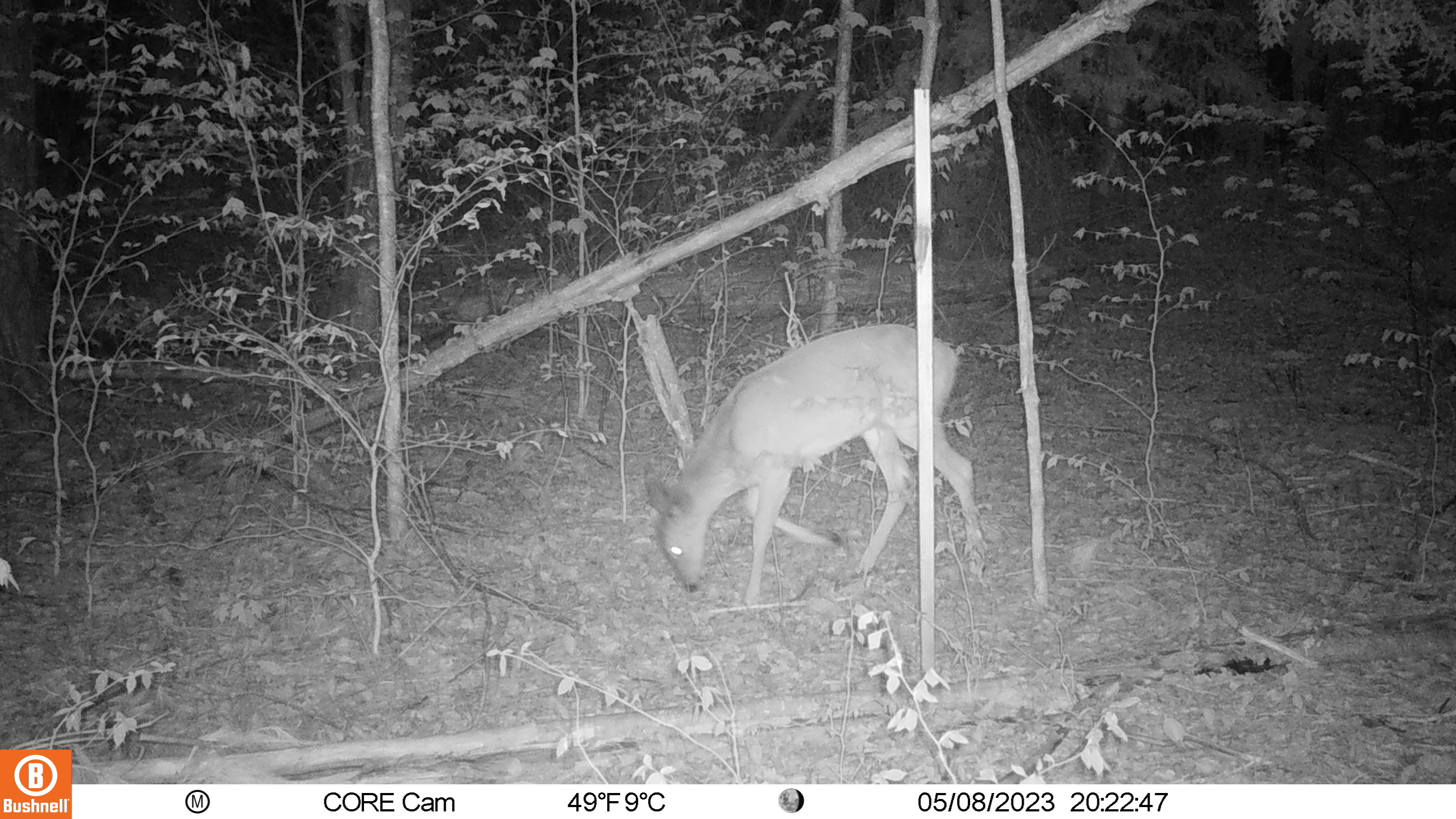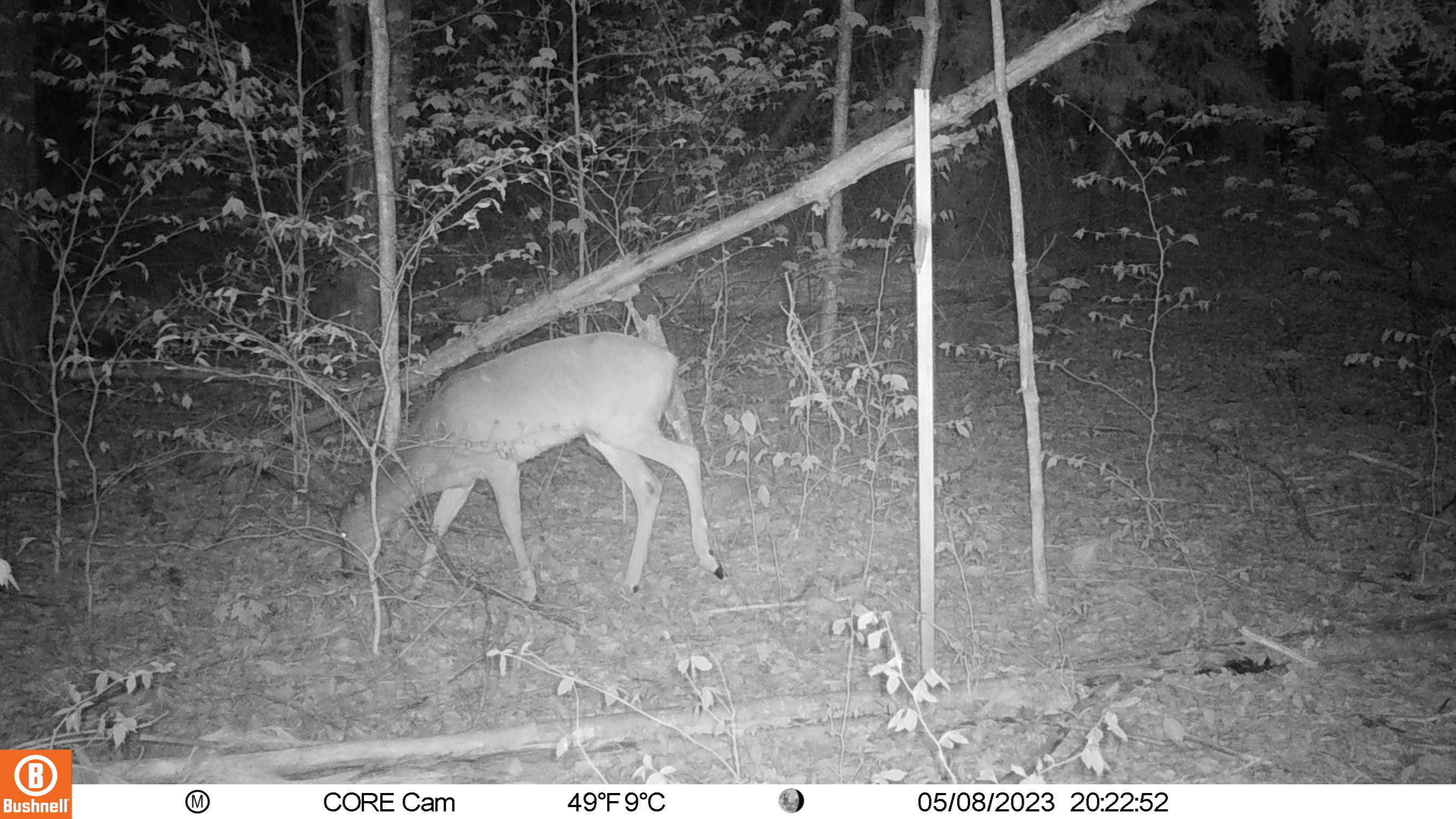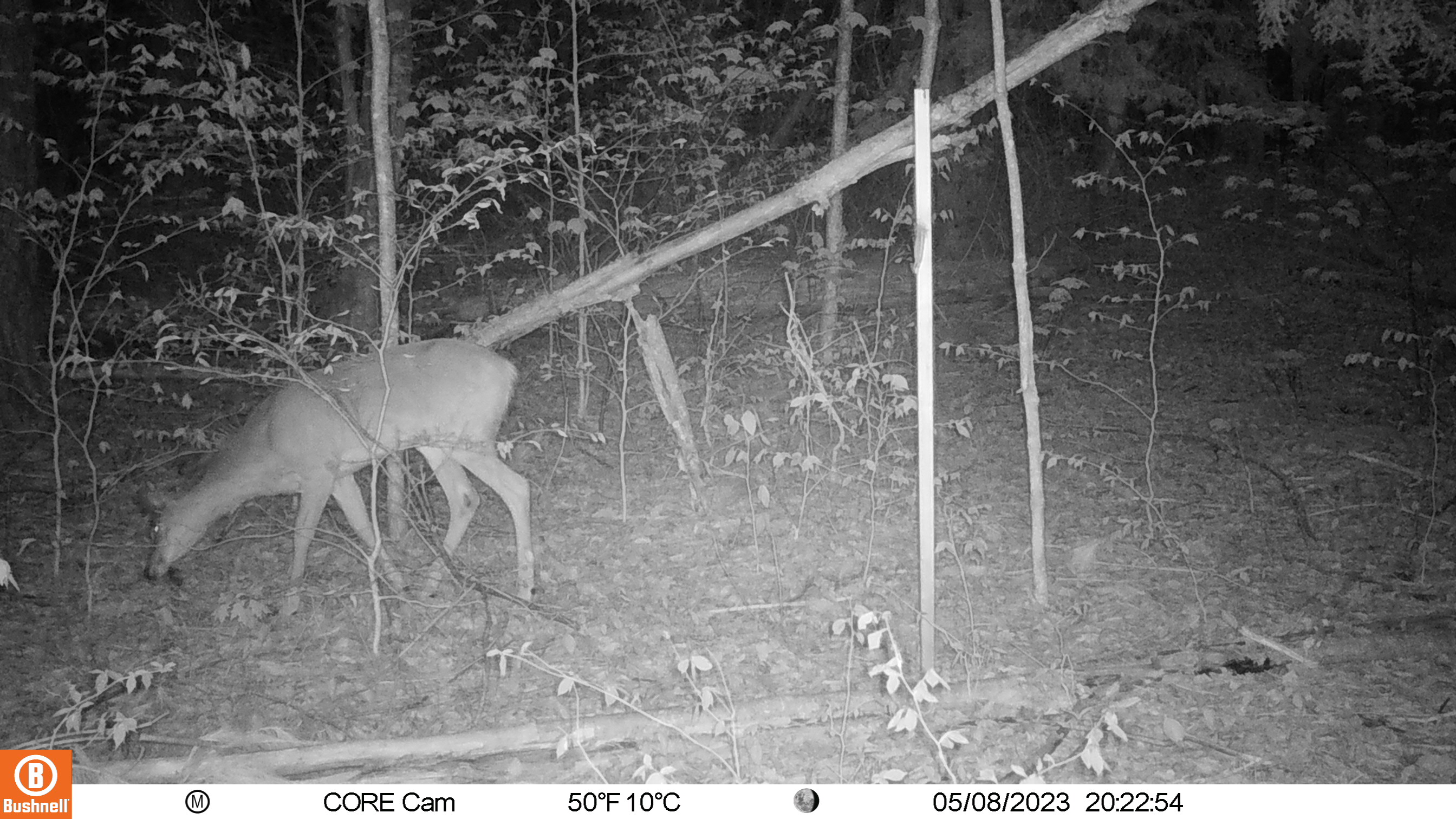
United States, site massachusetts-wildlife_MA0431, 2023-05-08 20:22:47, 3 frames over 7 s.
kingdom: Animalia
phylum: Chordata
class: Mammalia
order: Artiodactyla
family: Cervidae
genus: Odocoileus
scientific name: Odocoileus virginianus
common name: white-tailed deer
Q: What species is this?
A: White-tailed deer (Odocoileus virginianus).